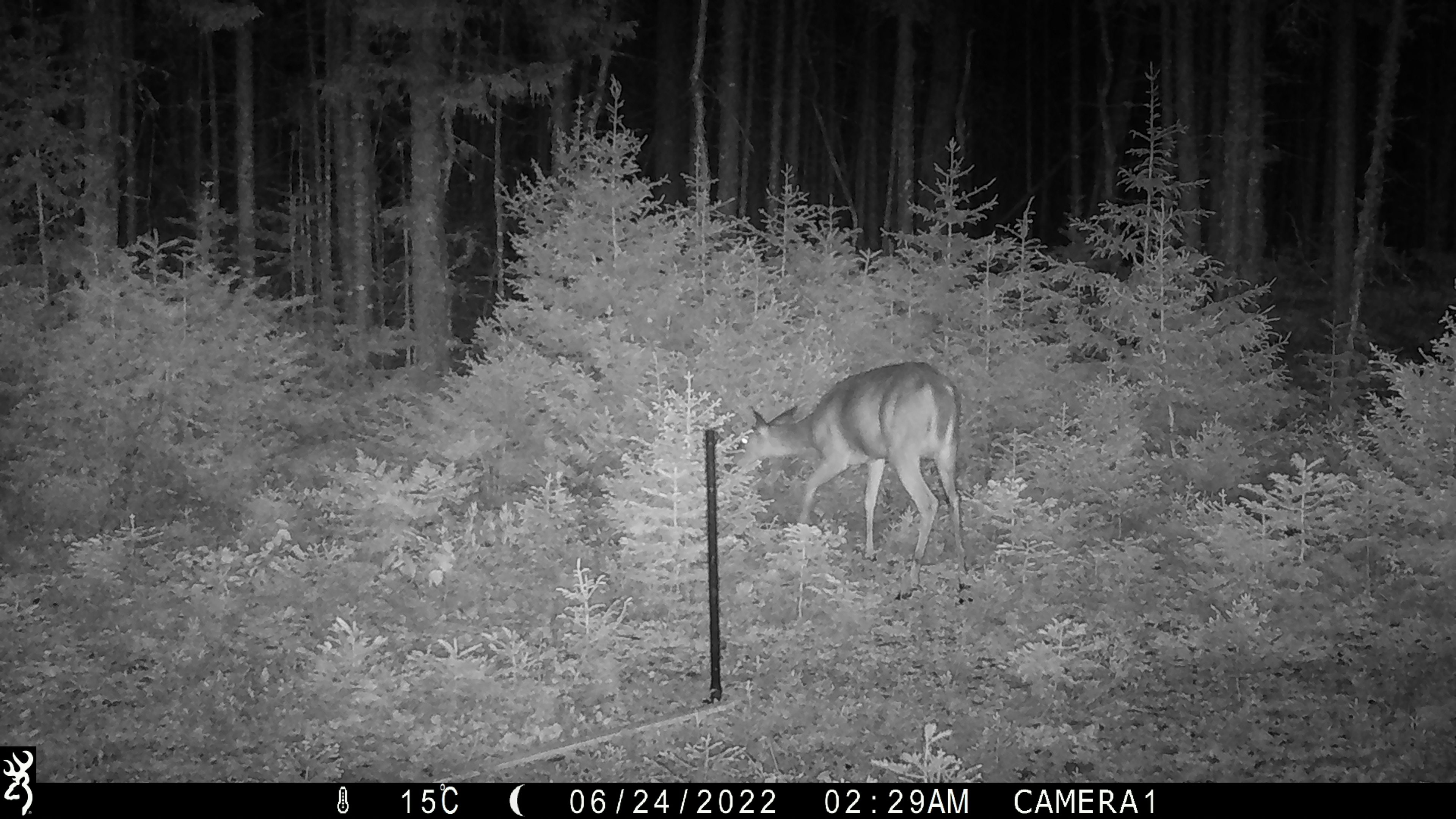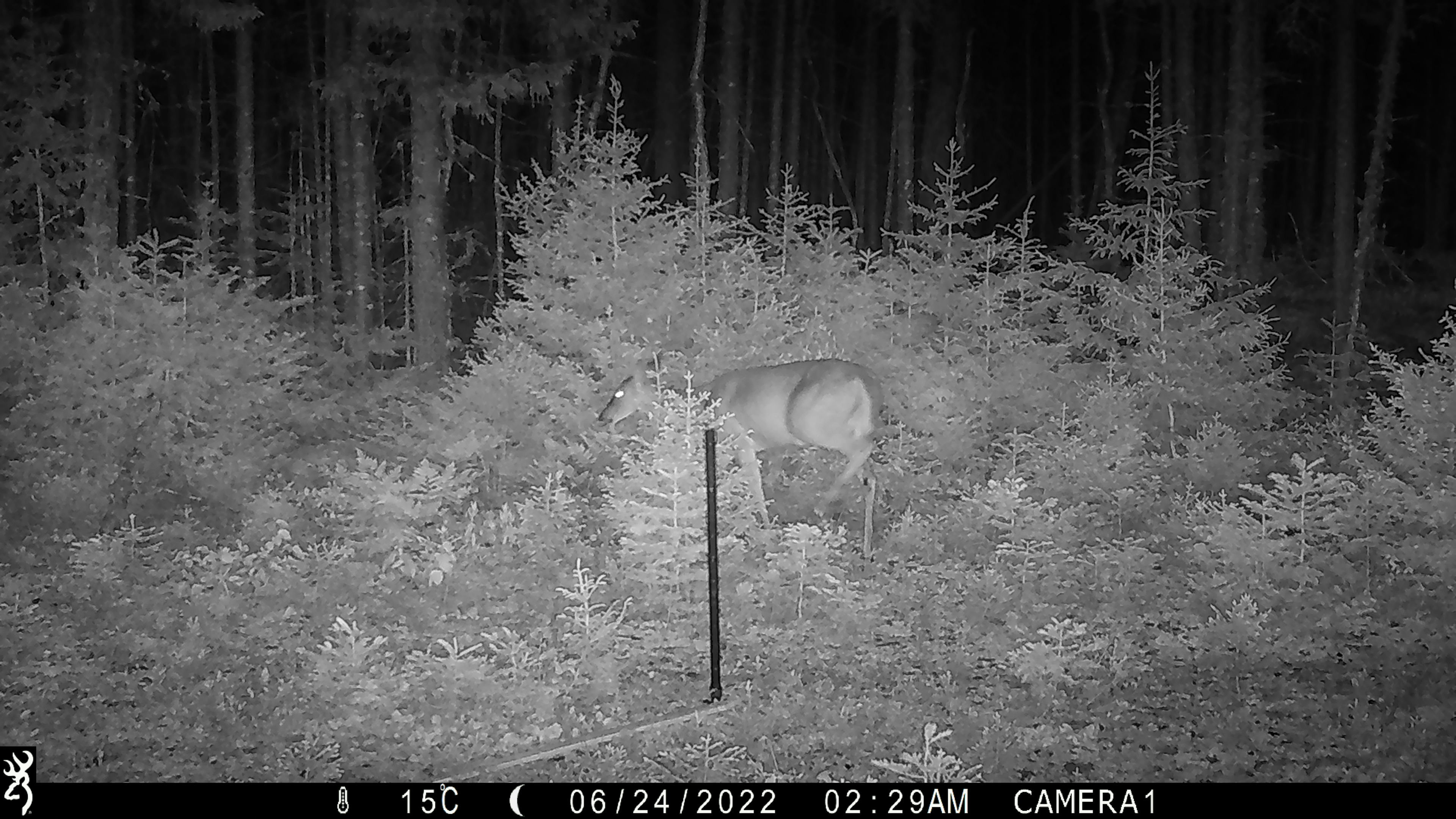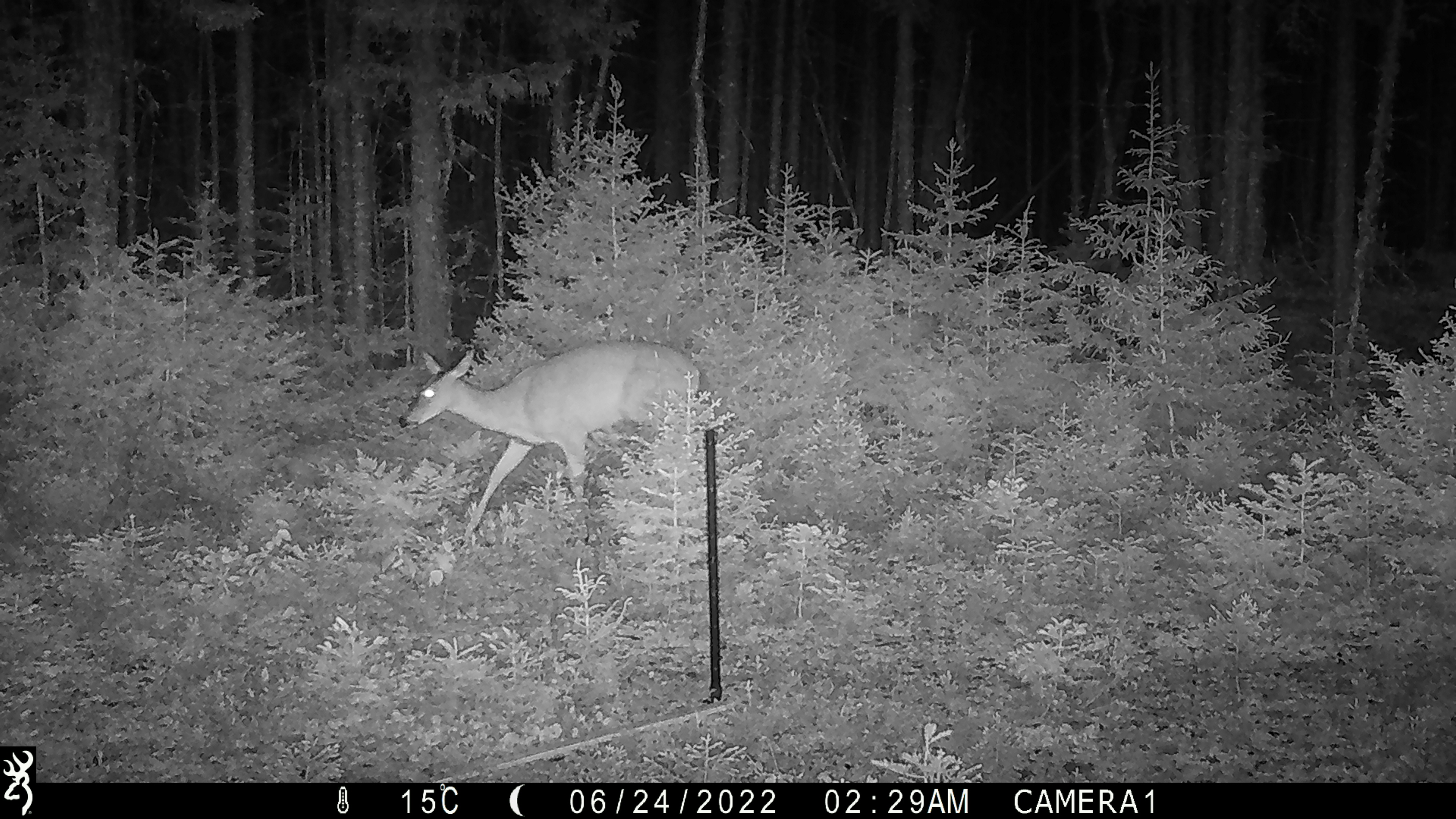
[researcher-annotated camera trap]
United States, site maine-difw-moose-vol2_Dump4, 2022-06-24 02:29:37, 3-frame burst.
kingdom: Animalia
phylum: Chordata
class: Mammalia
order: Artiodactyla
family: Cervidae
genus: Odocoileus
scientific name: Odocoileus virginianus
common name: white-tailed deer